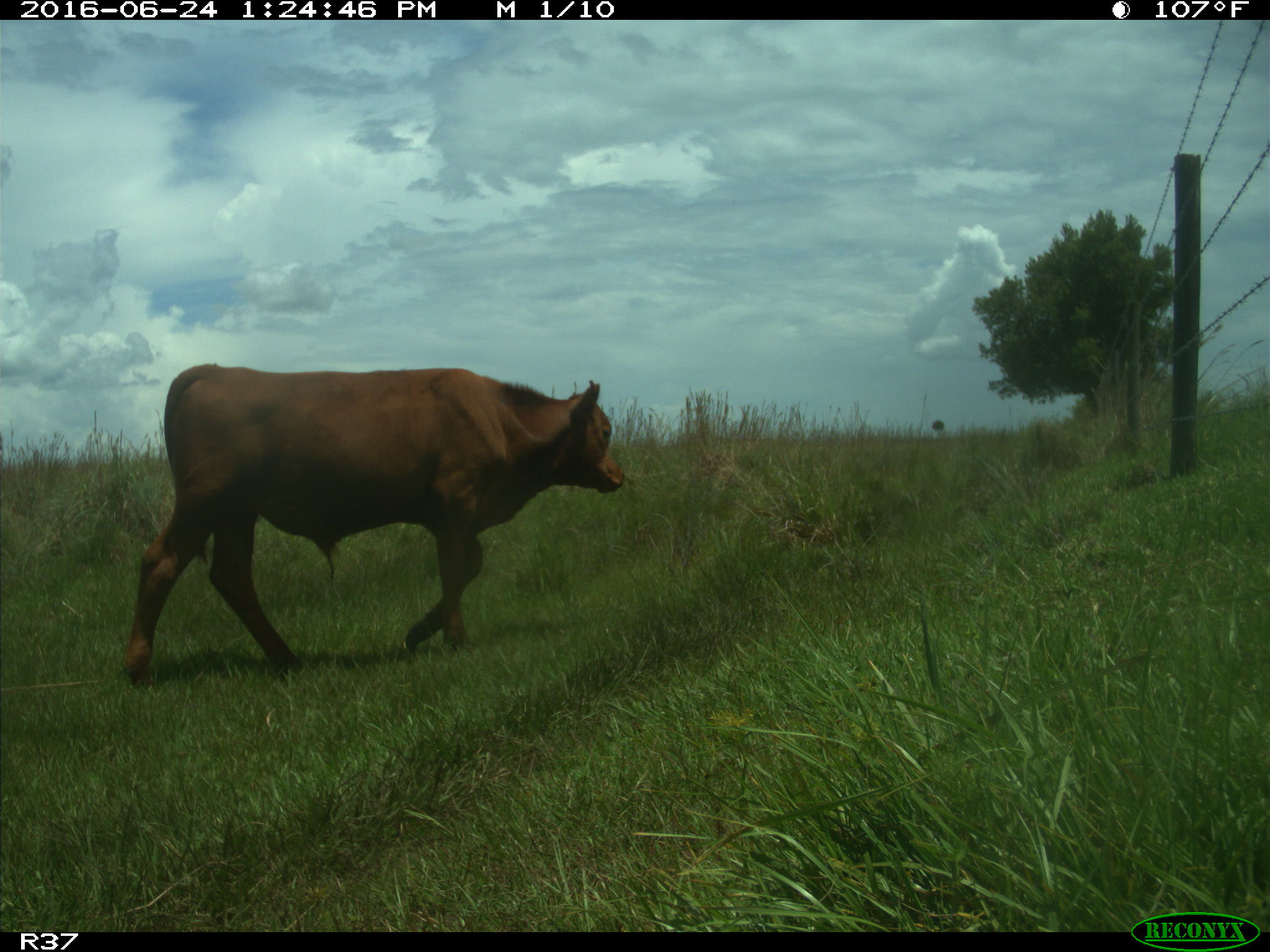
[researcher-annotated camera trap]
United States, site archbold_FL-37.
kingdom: Animalia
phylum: Chordata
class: Mammalia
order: Artiodactyla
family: Bovidae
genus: Bos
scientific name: Bos taurus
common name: domestic cow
Bos taurus (domestic cow).